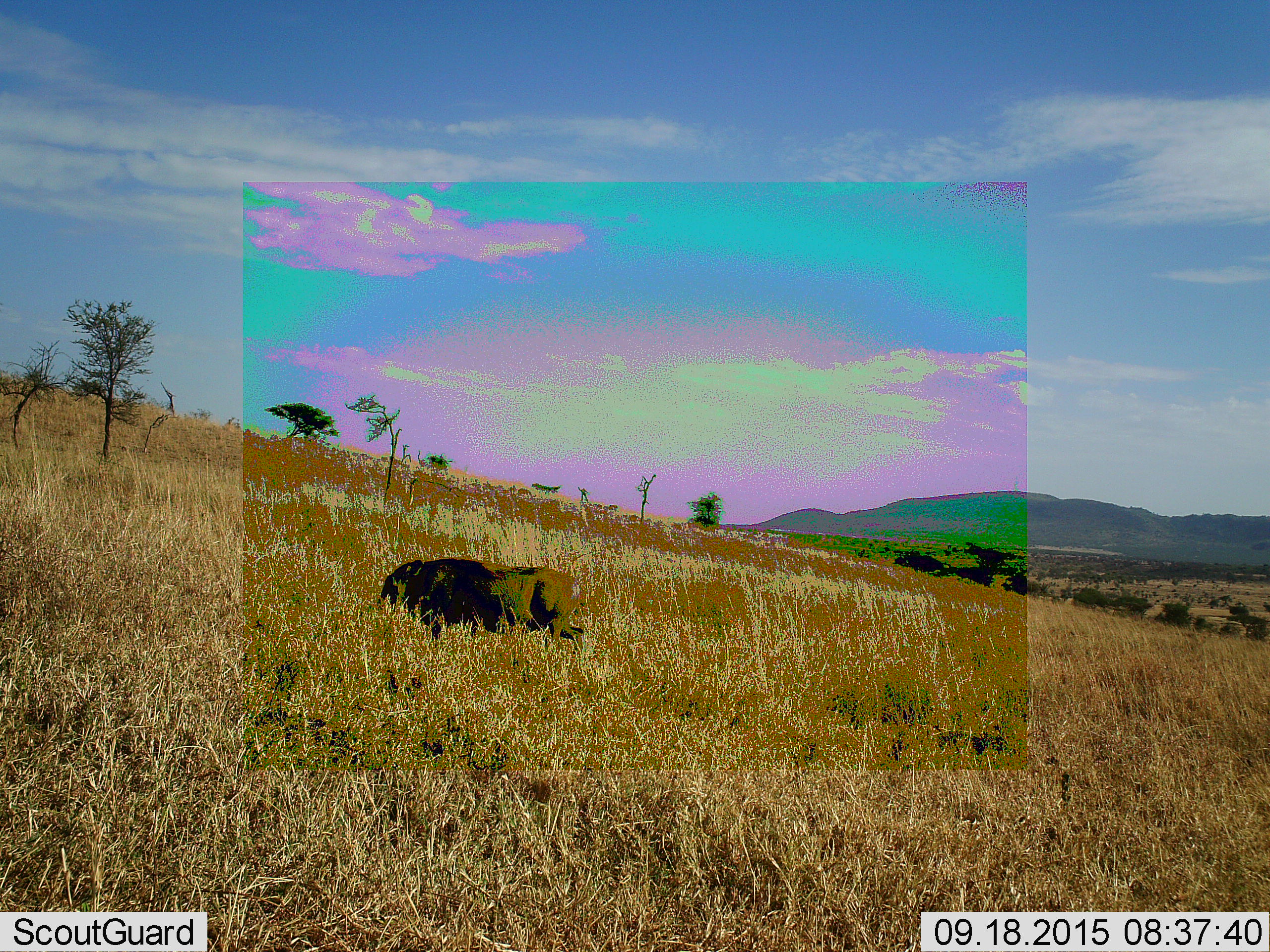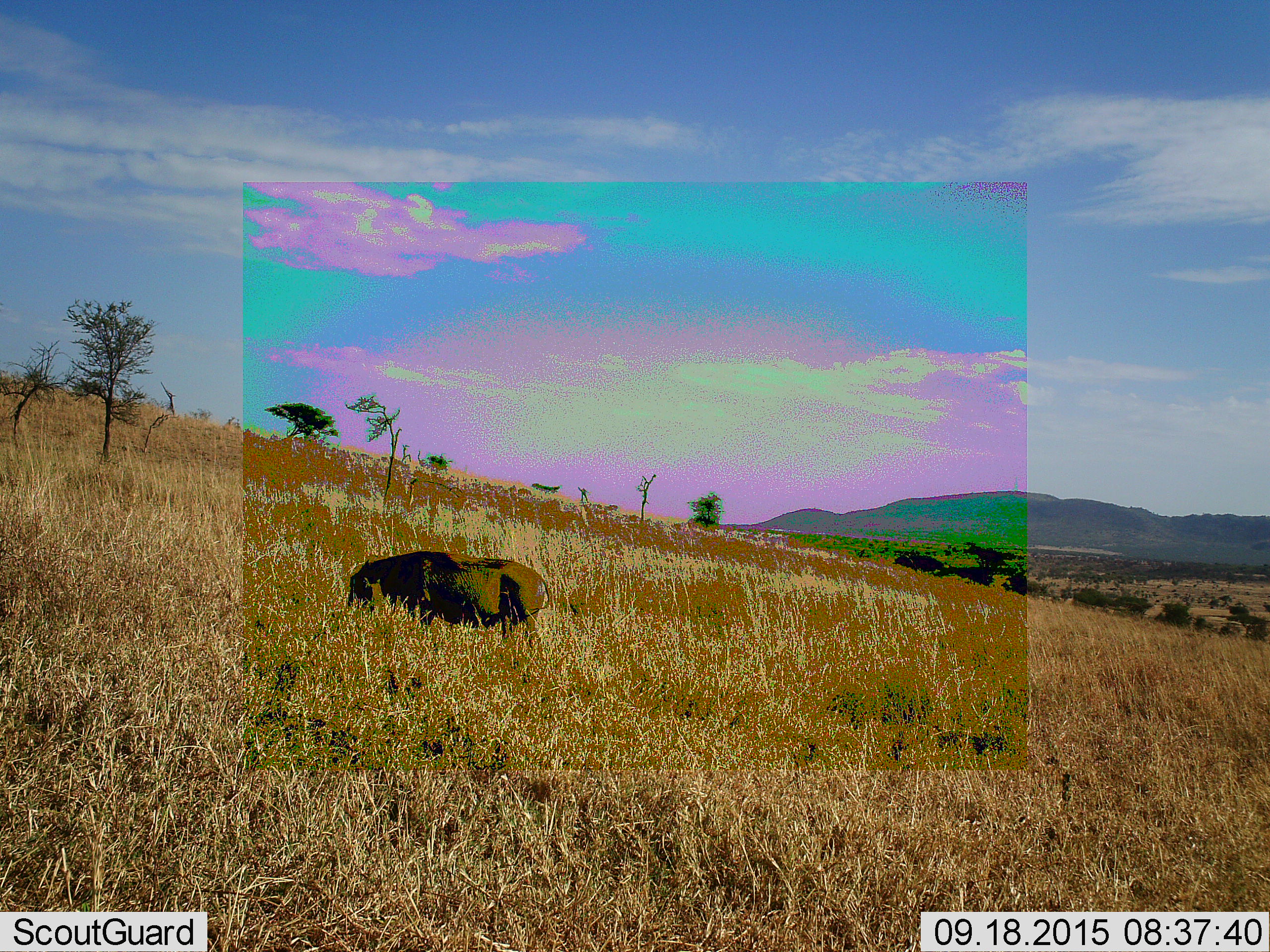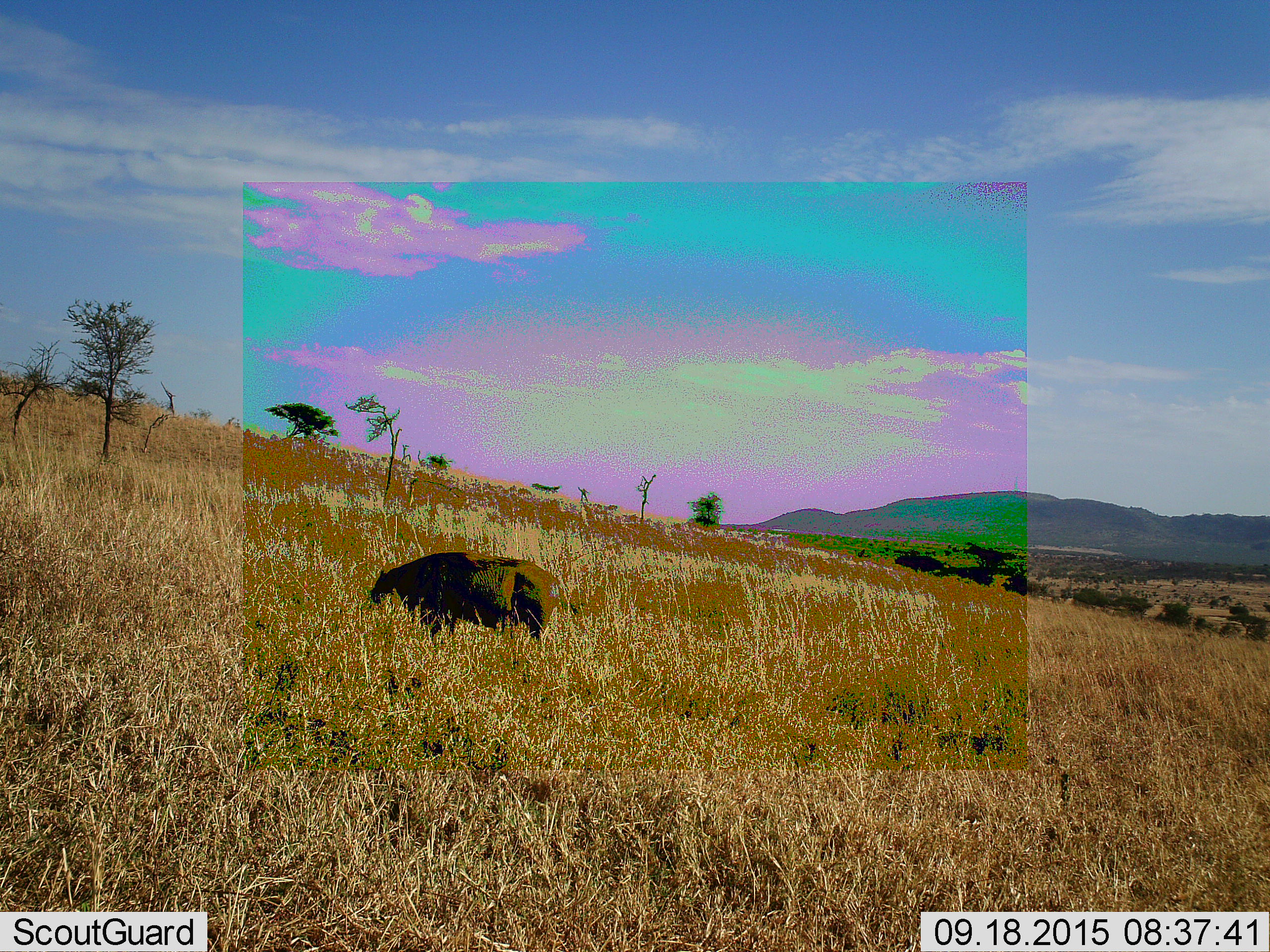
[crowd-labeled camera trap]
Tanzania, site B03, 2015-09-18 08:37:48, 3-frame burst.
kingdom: Animalia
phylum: Chordata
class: Mammalia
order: Artiodactyla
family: Suidae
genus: Phacochoerus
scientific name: Phacochoerus africanus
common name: warthog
Warthog (Phacochoerus africanus), count 1. Behavior (volunteer vote fractions): standing 18%, resting 0%, moving 55%, interacting 0%. Young present (vote fraction): 0%. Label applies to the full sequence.